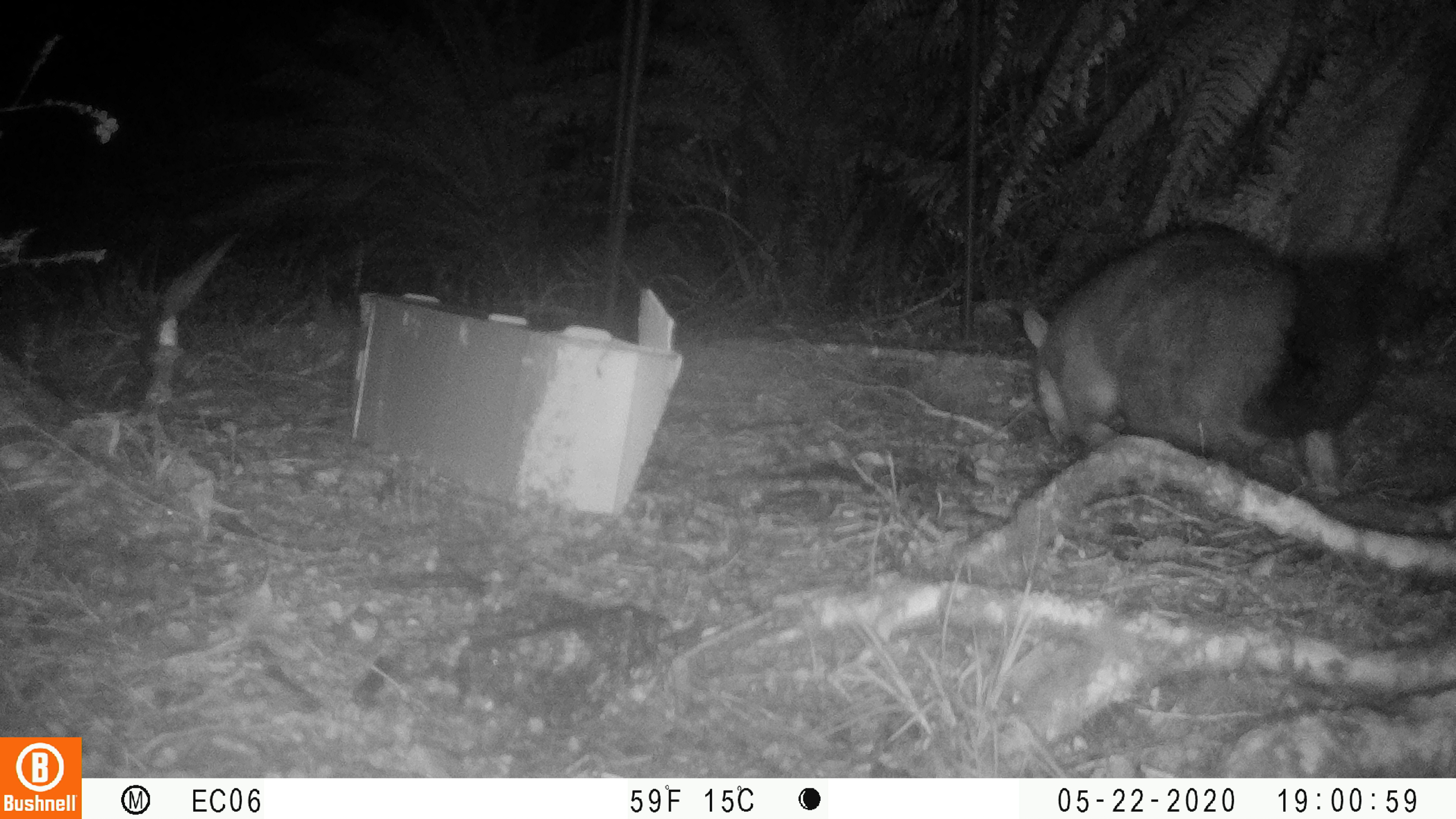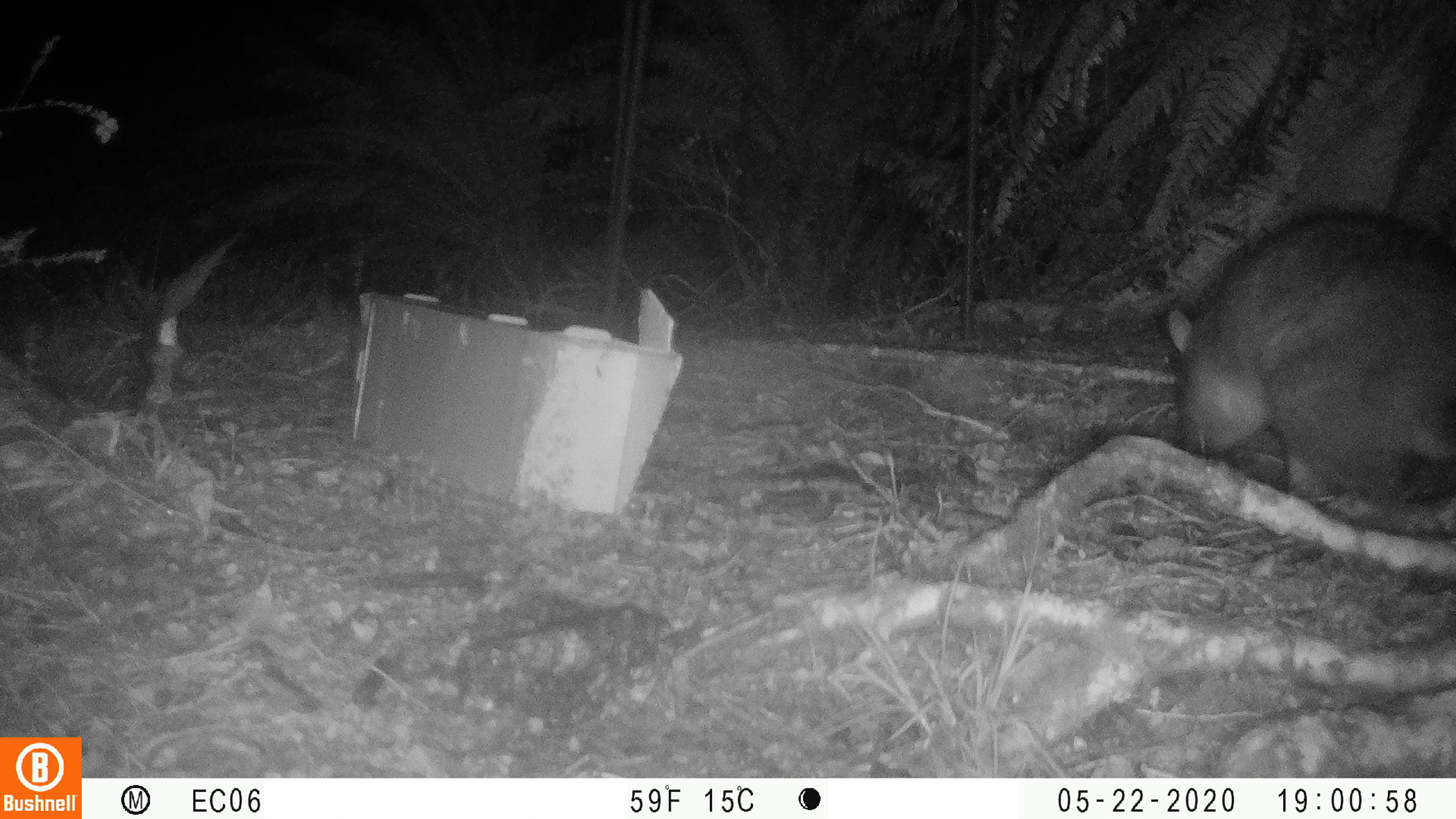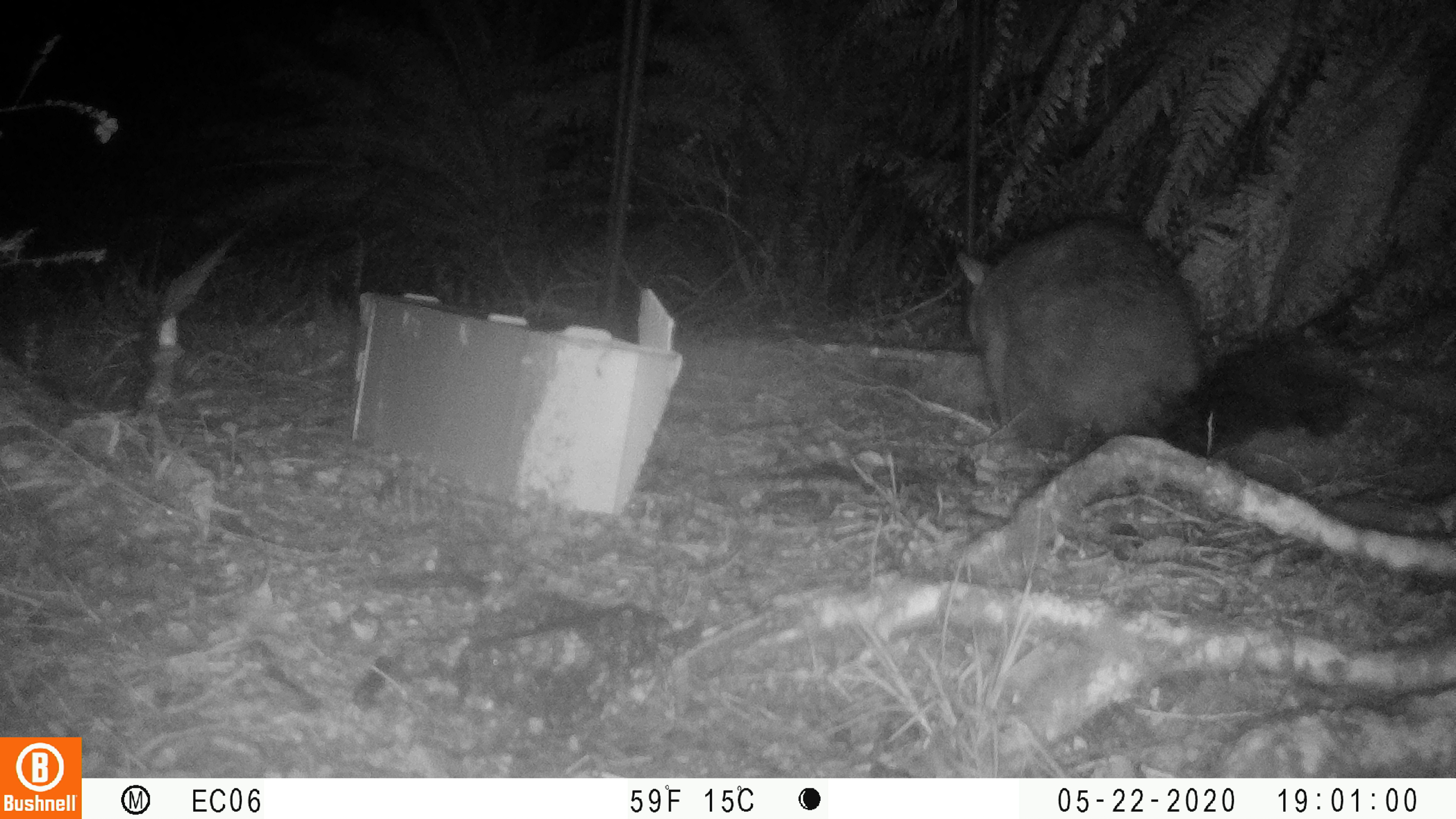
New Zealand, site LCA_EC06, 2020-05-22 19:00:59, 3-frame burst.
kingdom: Animalia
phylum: Chordata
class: Mammalia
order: Diprotodontia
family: Phalangeridae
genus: Trichosurus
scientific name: Trichosurus vulpecula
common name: common brushtail possum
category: possum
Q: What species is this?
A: Possum (common brushtail possum) (Trichosurus vulpecula).